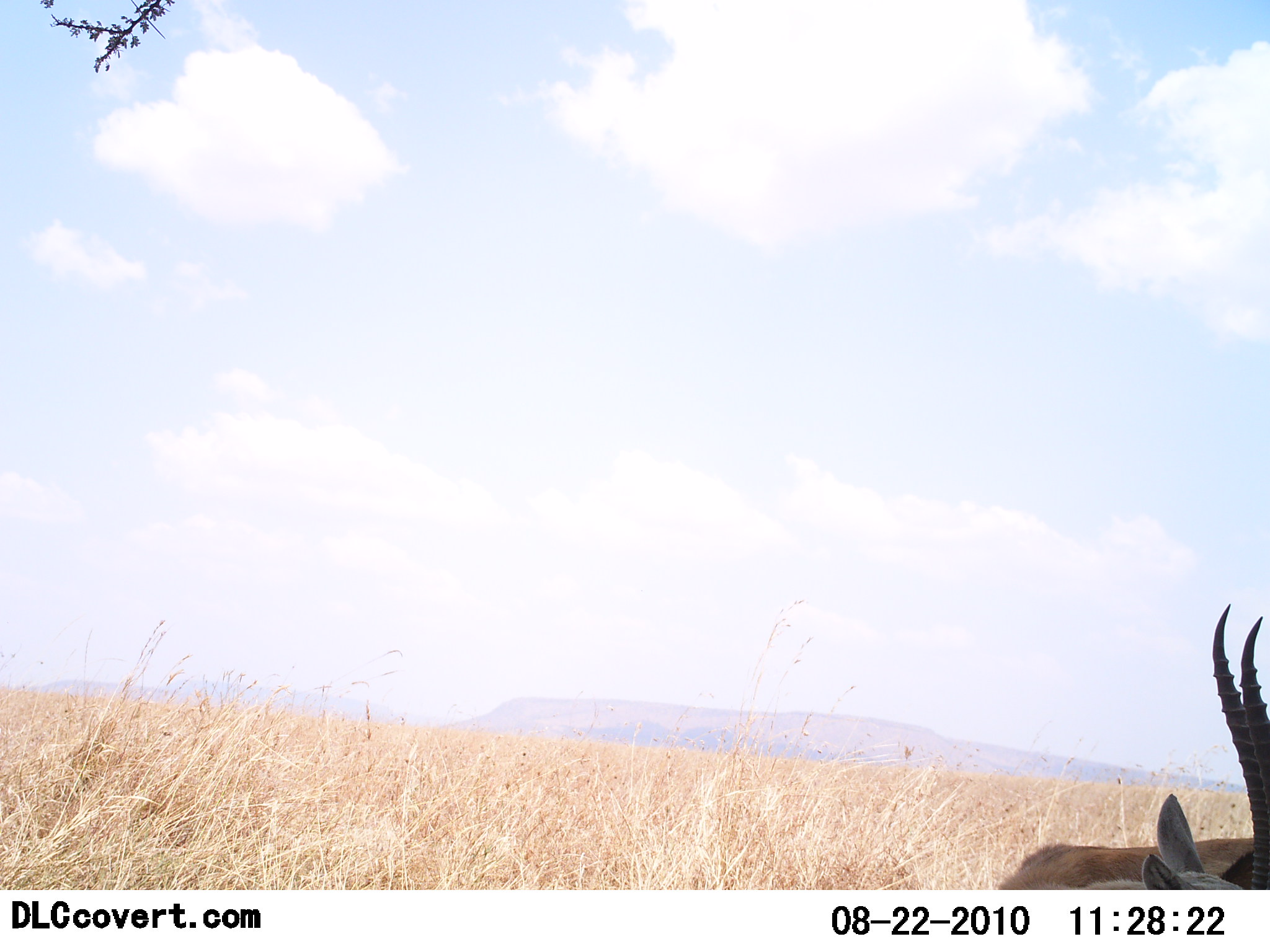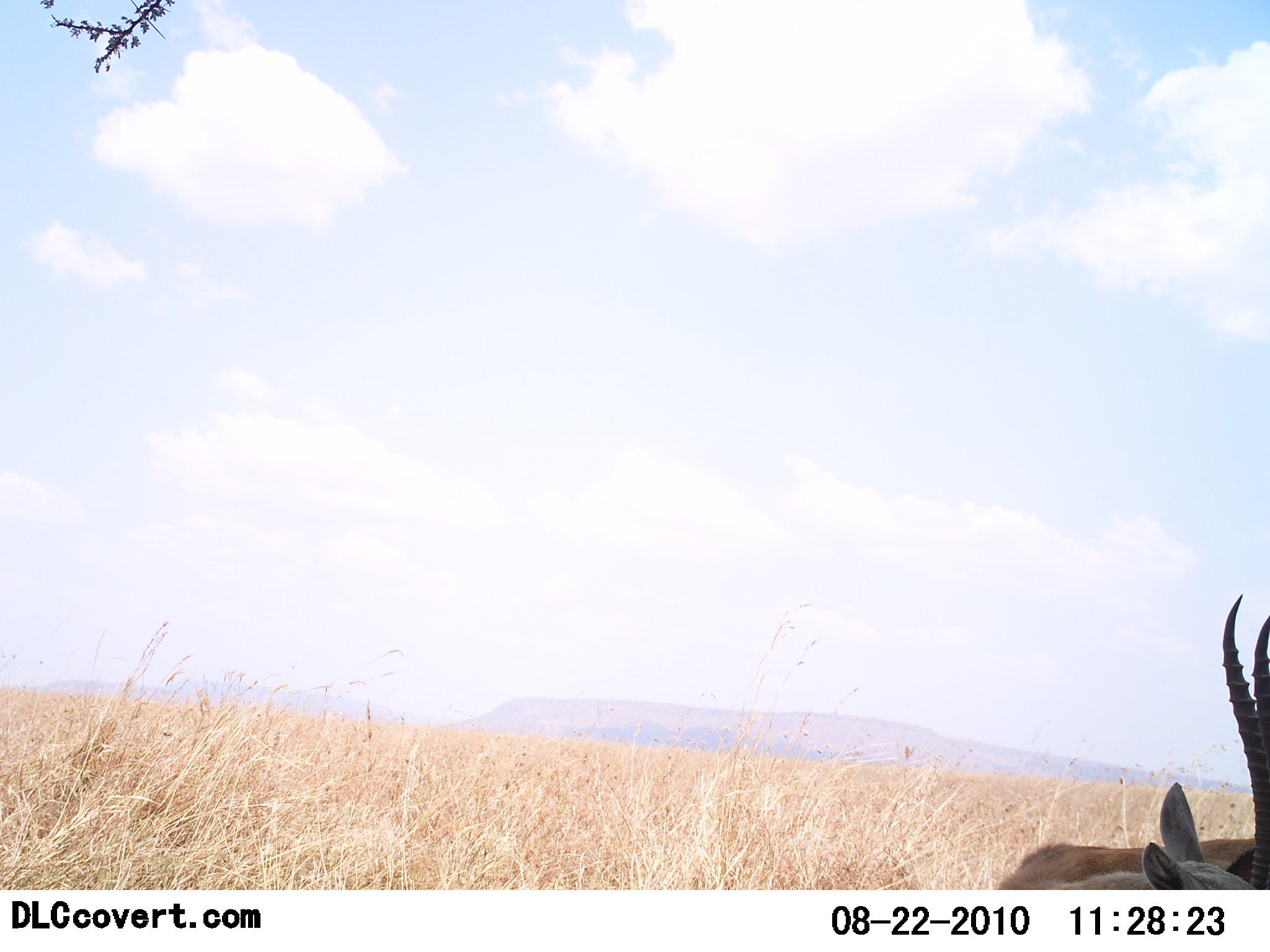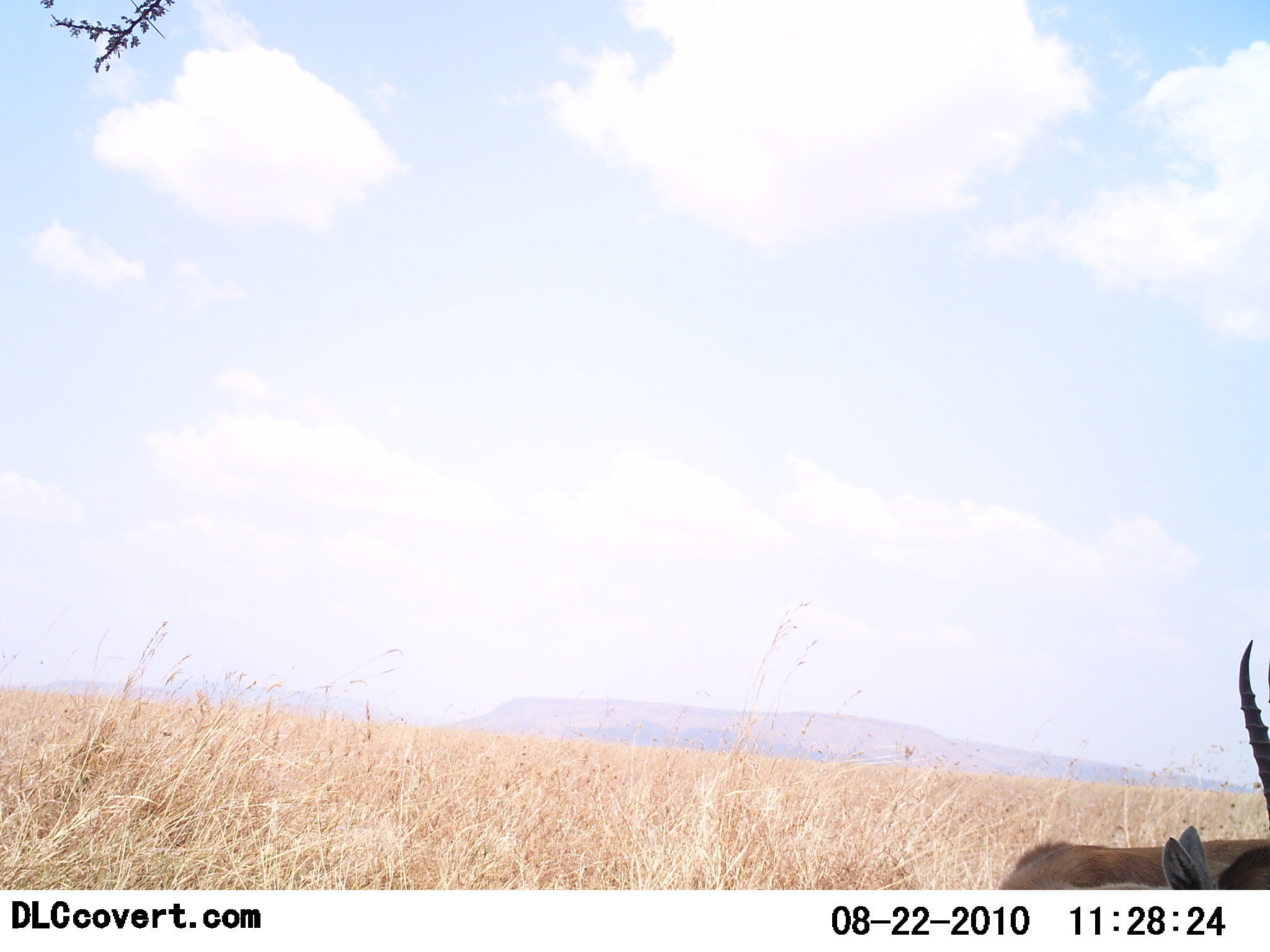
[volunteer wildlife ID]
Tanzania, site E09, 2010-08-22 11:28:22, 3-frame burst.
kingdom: Animalia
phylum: Chordata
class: Mammalia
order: Artiodactyla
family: Bovidae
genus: Eudorcas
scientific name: Eudorcas thomsonii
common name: thomson's gazelle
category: gazellethomsons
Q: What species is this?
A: Gazellethomsons (thomson's gazelle) (Eudorcas thomsonii).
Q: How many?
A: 1.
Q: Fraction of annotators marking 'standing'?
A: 85%.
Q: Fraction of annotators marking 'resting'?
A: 8%.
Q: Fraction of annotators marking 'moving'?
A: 0%.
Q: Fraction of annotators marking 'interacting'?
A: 8%.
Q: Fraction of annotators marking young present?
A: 0%.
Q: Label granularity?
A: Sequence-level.